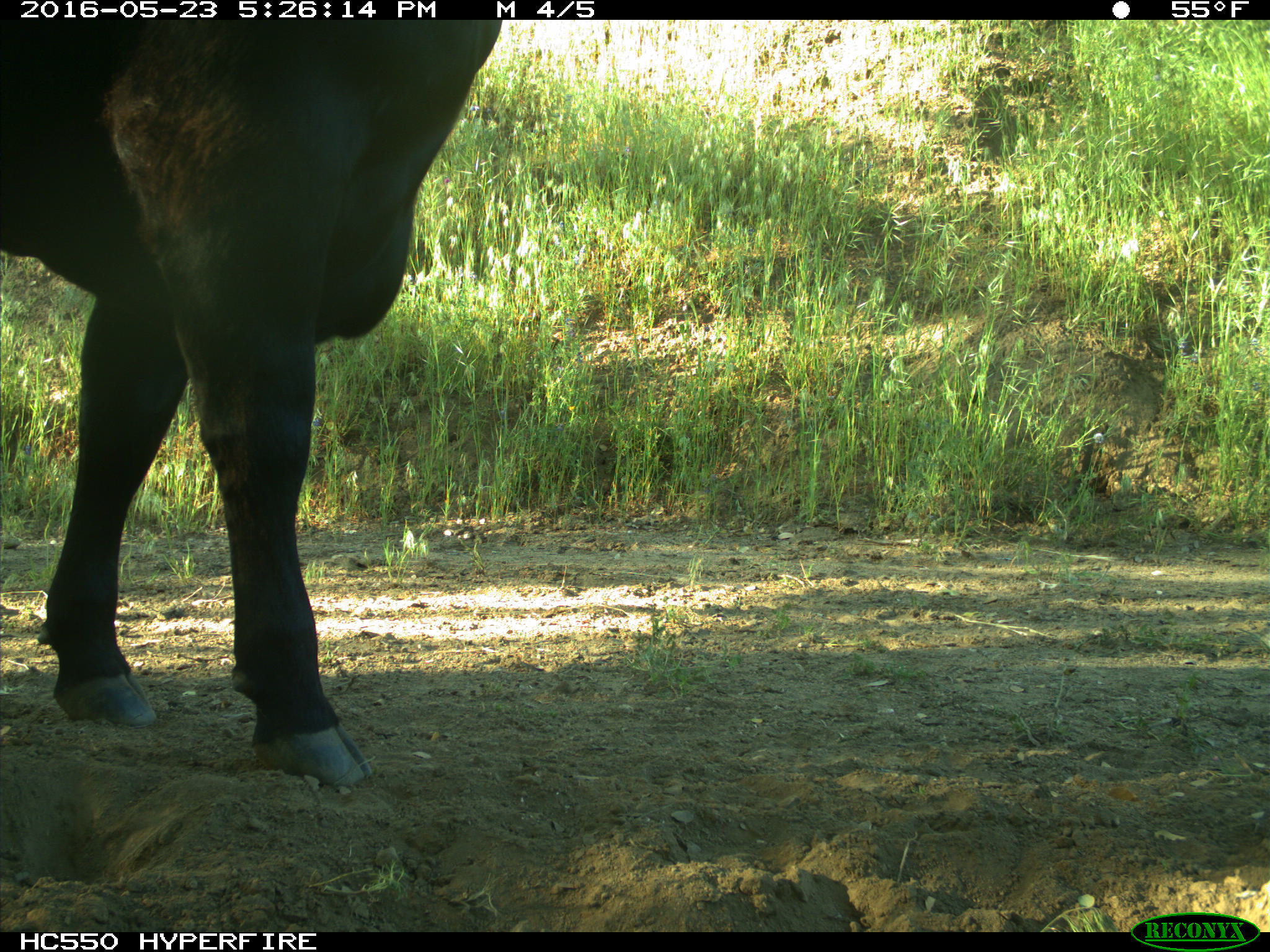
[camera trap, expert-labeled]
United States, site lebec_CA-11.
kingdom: Animalia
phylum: Chordata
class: Mammalia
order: Artiodactyla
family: Bovidae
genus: Bos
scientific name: Bos taurus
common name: domestic cow